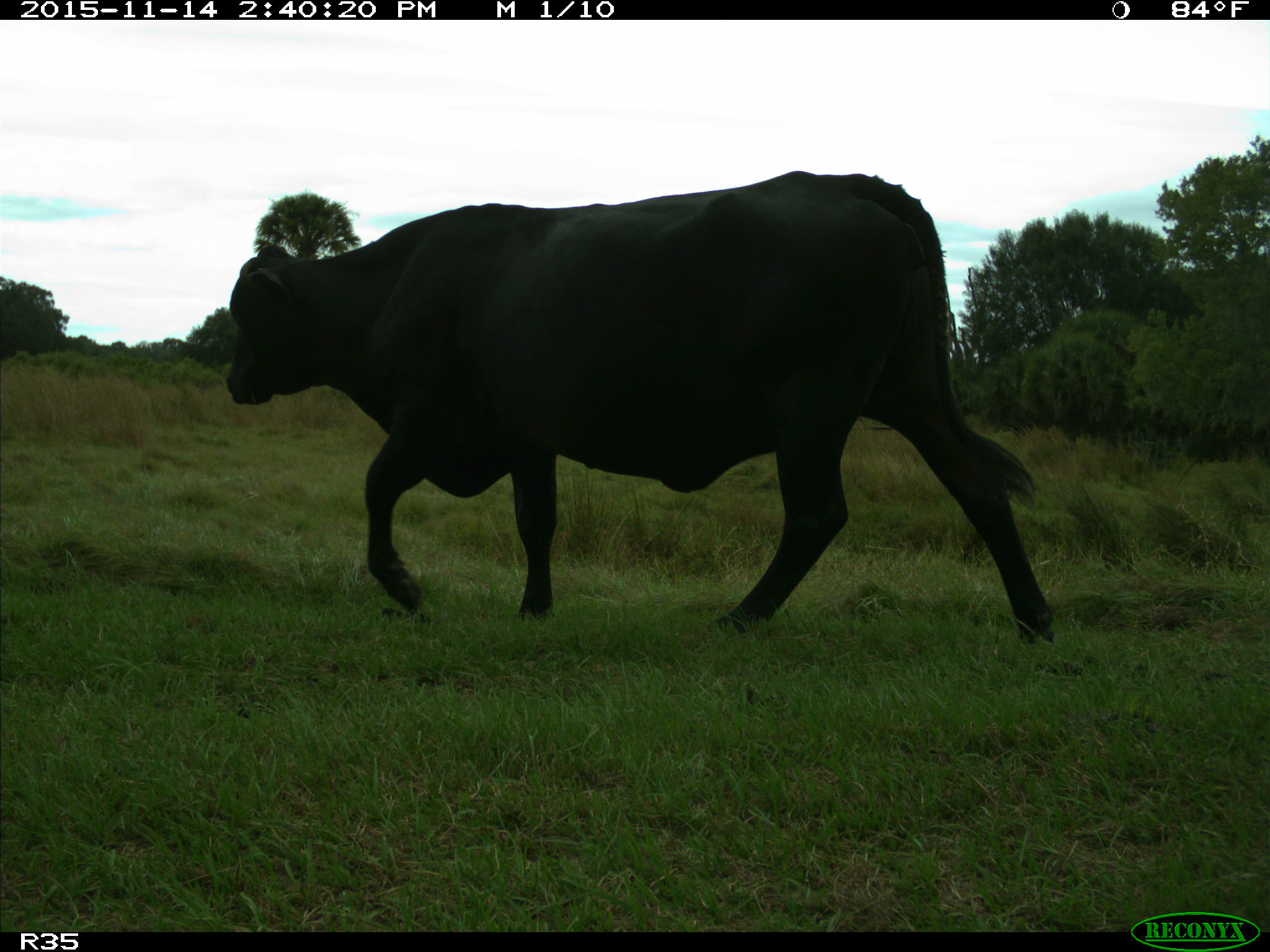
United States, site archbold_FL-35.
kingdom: Animalia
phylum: Chordata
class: Mammalia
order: Artiodactyla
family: Bovidae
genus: Bos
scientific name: Bos taurus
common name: domestic cow